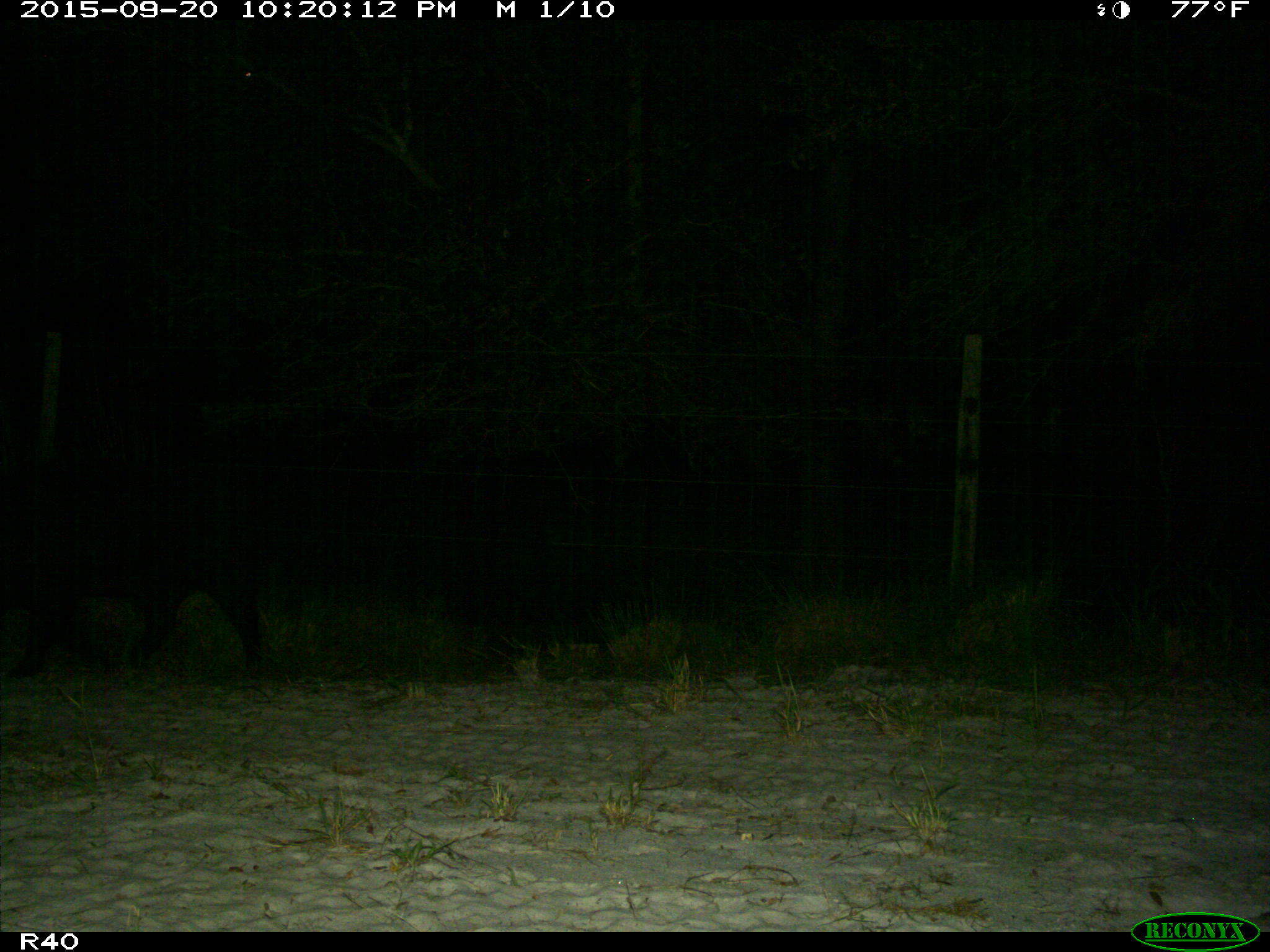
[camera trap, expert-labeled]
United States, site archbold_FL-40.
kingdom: Animalia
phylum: Chordata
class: Mammalia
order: Artiodactyla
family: Suidae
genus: Sus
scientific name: Sus scrofa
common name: wild boar